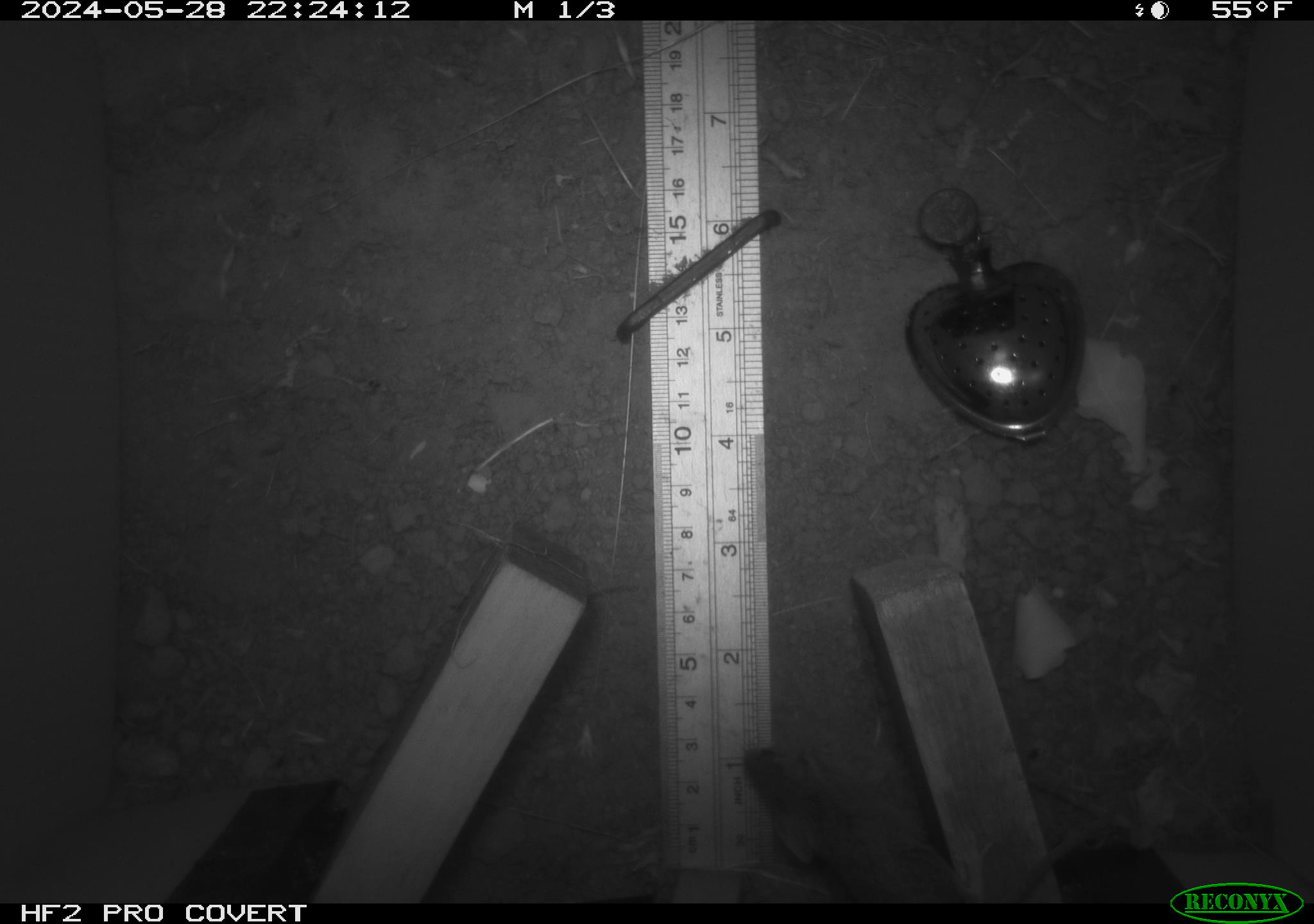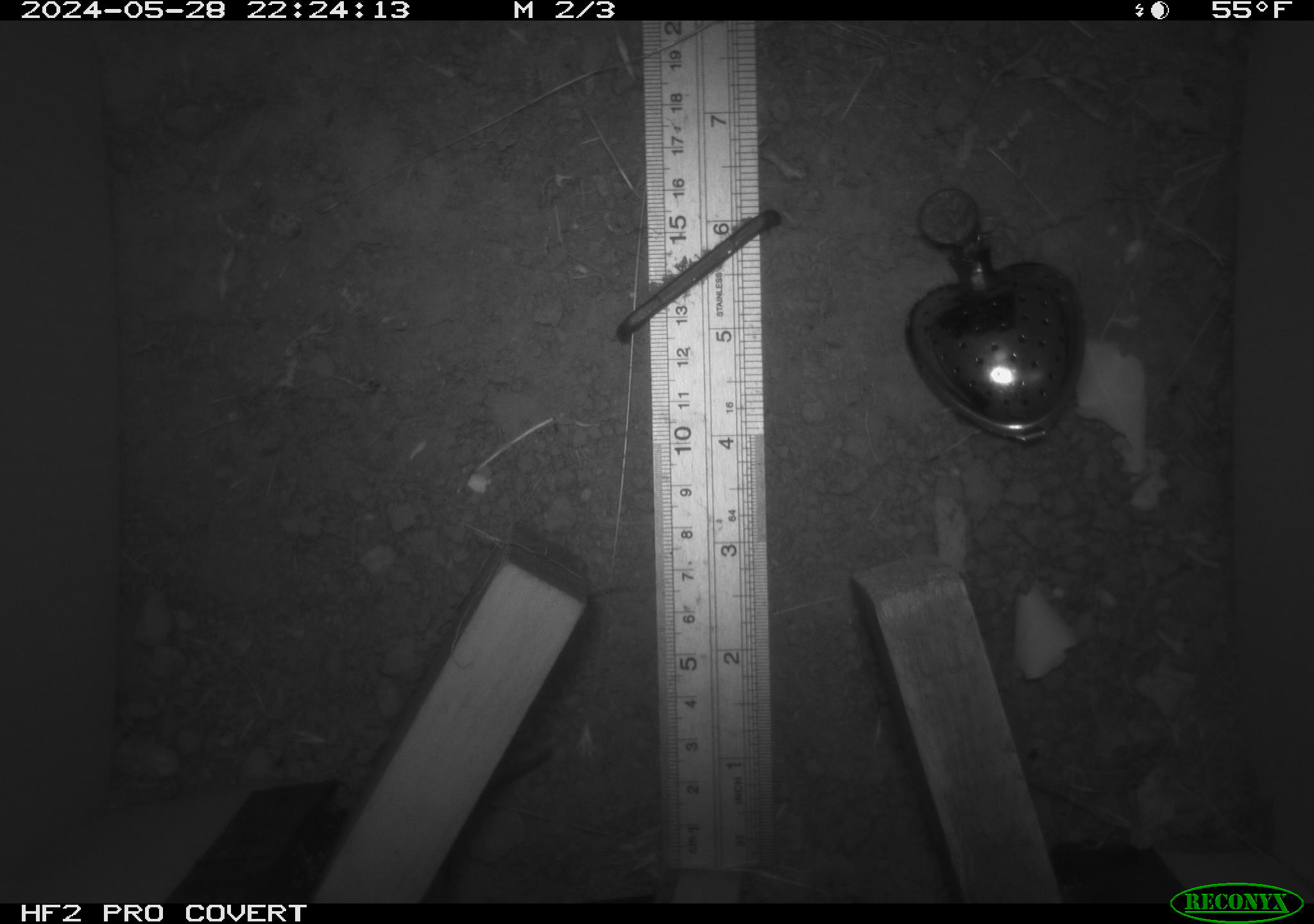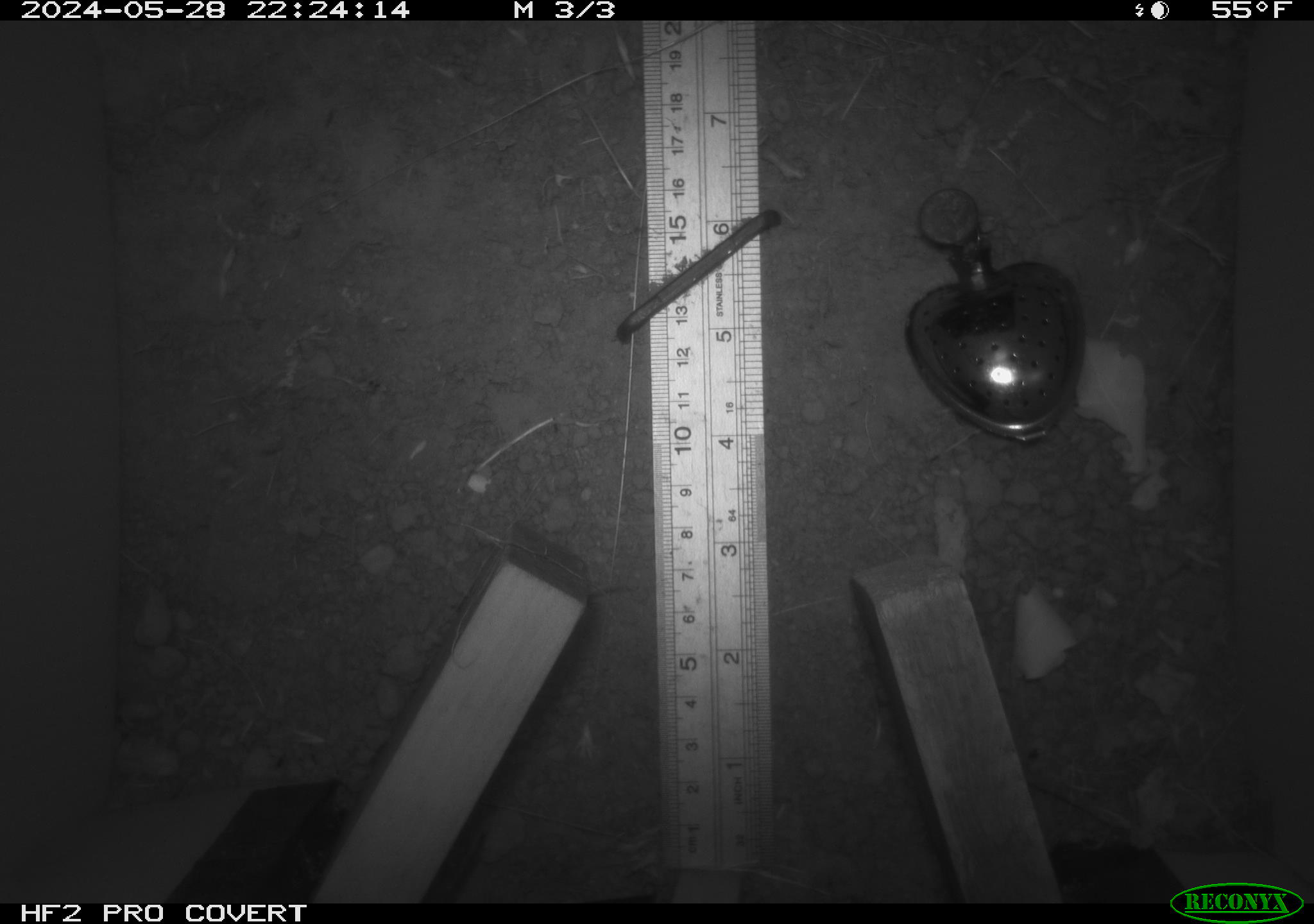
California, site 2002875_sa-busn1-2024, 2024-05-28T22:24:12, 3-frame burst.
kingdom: Animalia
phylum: Chordata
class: Mammalia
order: Rodentia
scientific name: Rodentia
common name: mouse species